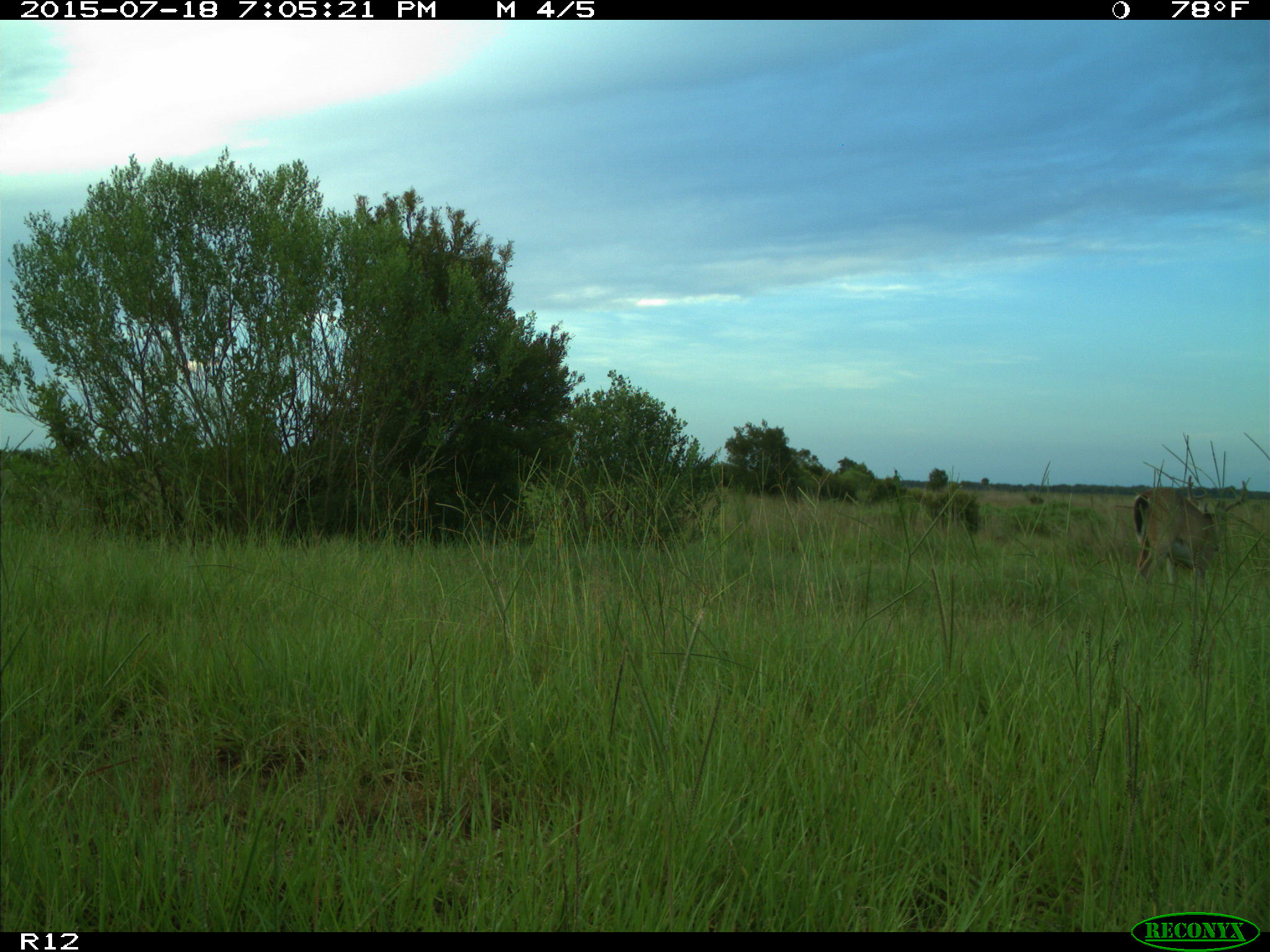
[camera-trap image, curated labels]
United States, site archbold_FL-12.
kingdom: Animalia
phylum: Chordata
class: Mammalia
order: Artiodactyla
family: Cervidae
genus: Odocoileus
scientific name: Odocoileus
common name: deer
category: unidentified deer